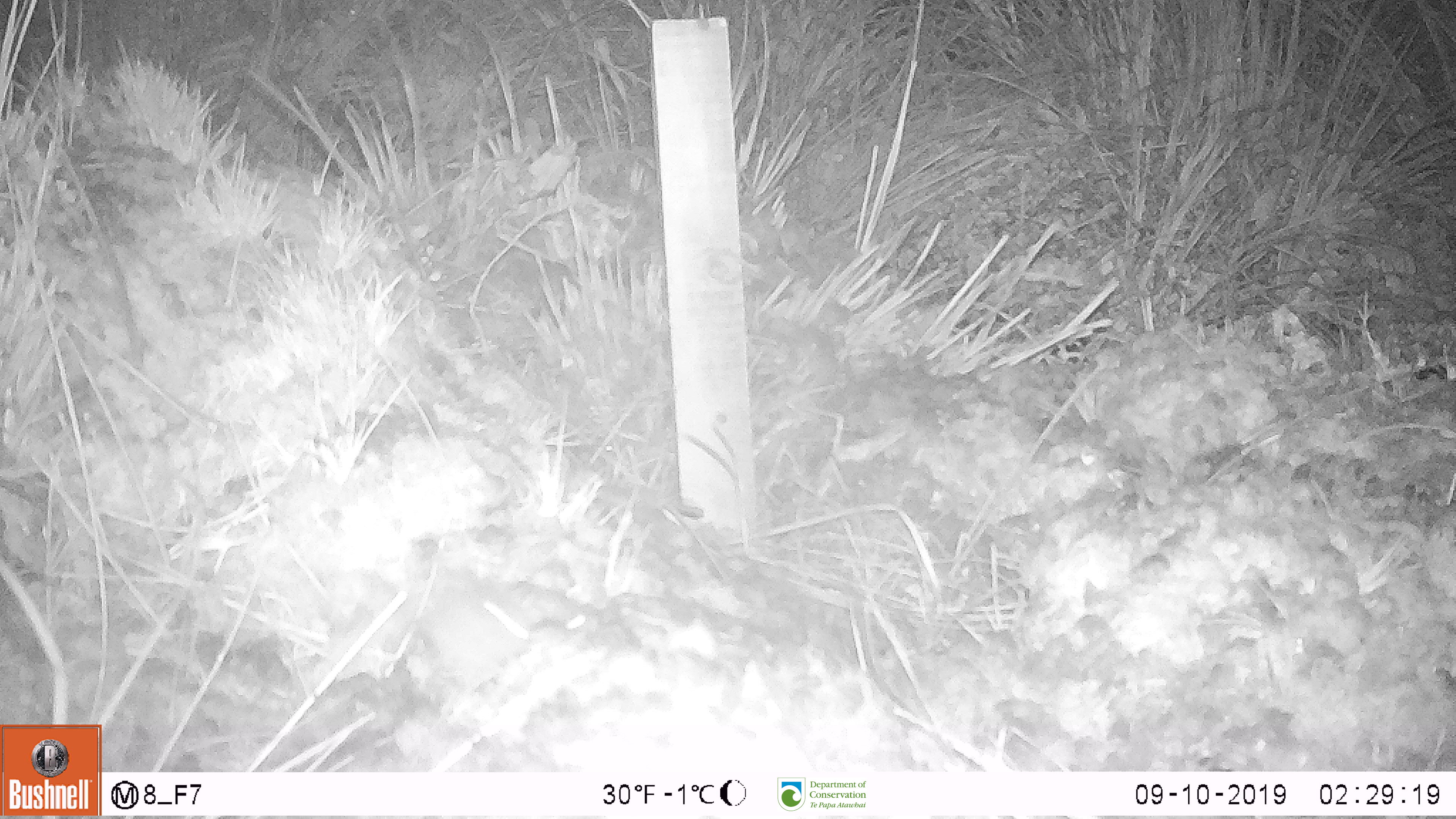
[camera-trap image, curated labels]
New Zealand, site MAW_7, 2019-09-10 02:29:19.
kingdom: Animalia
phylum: Chordata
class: Mammalia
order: Rodentia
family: Muridae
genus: Mus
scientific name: Mus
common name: mouse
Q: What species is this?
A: Mouse (Mus).